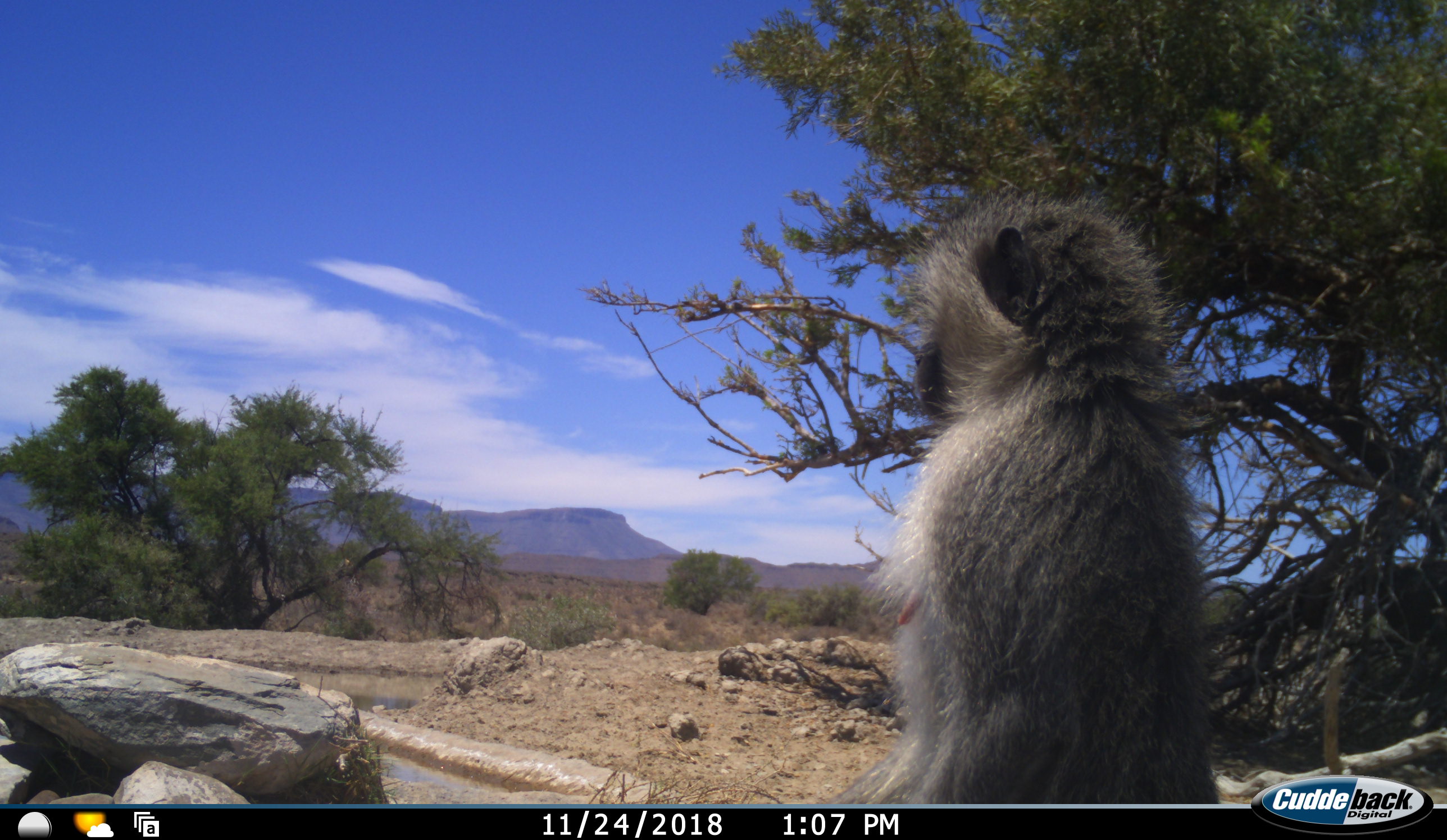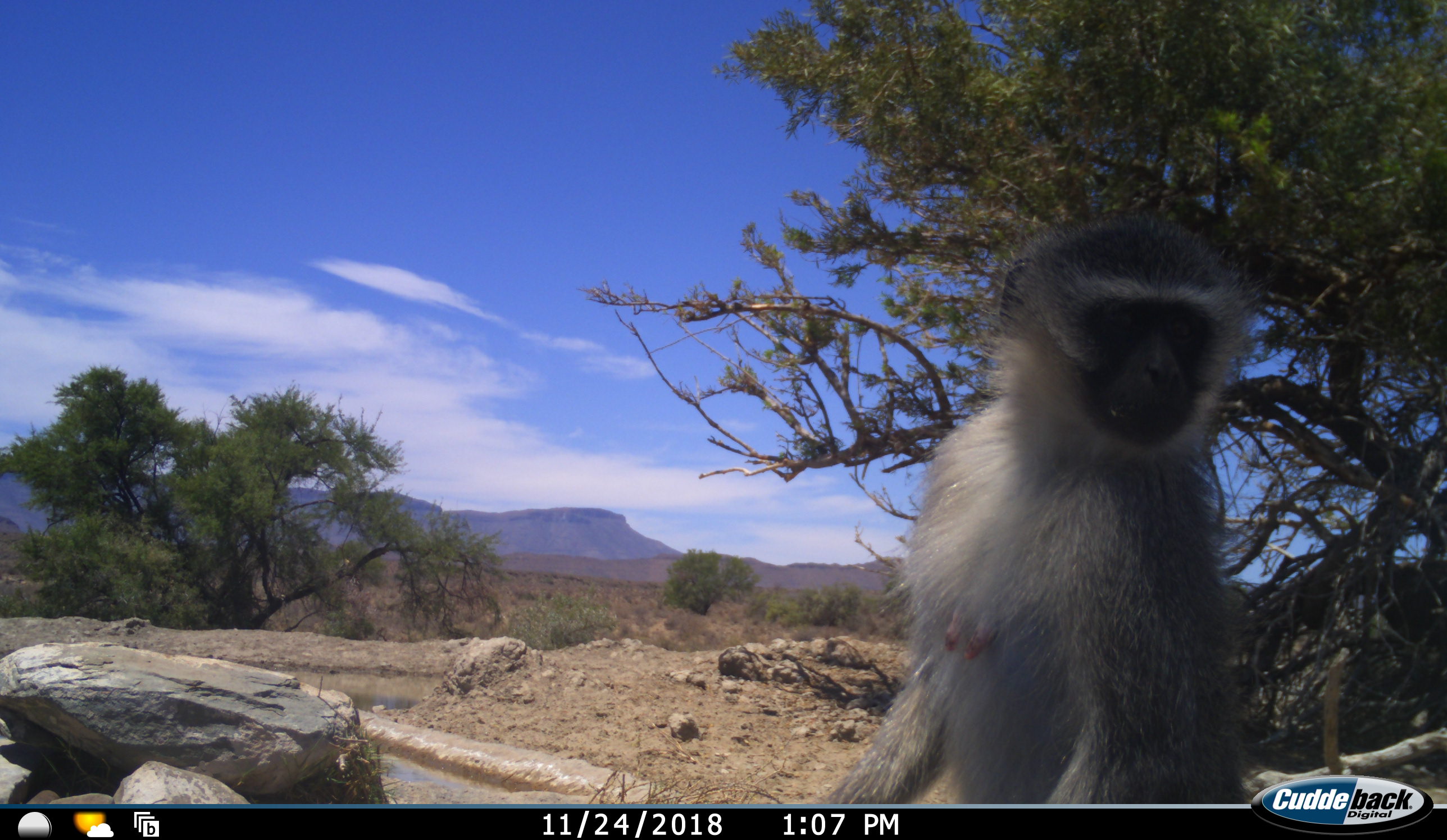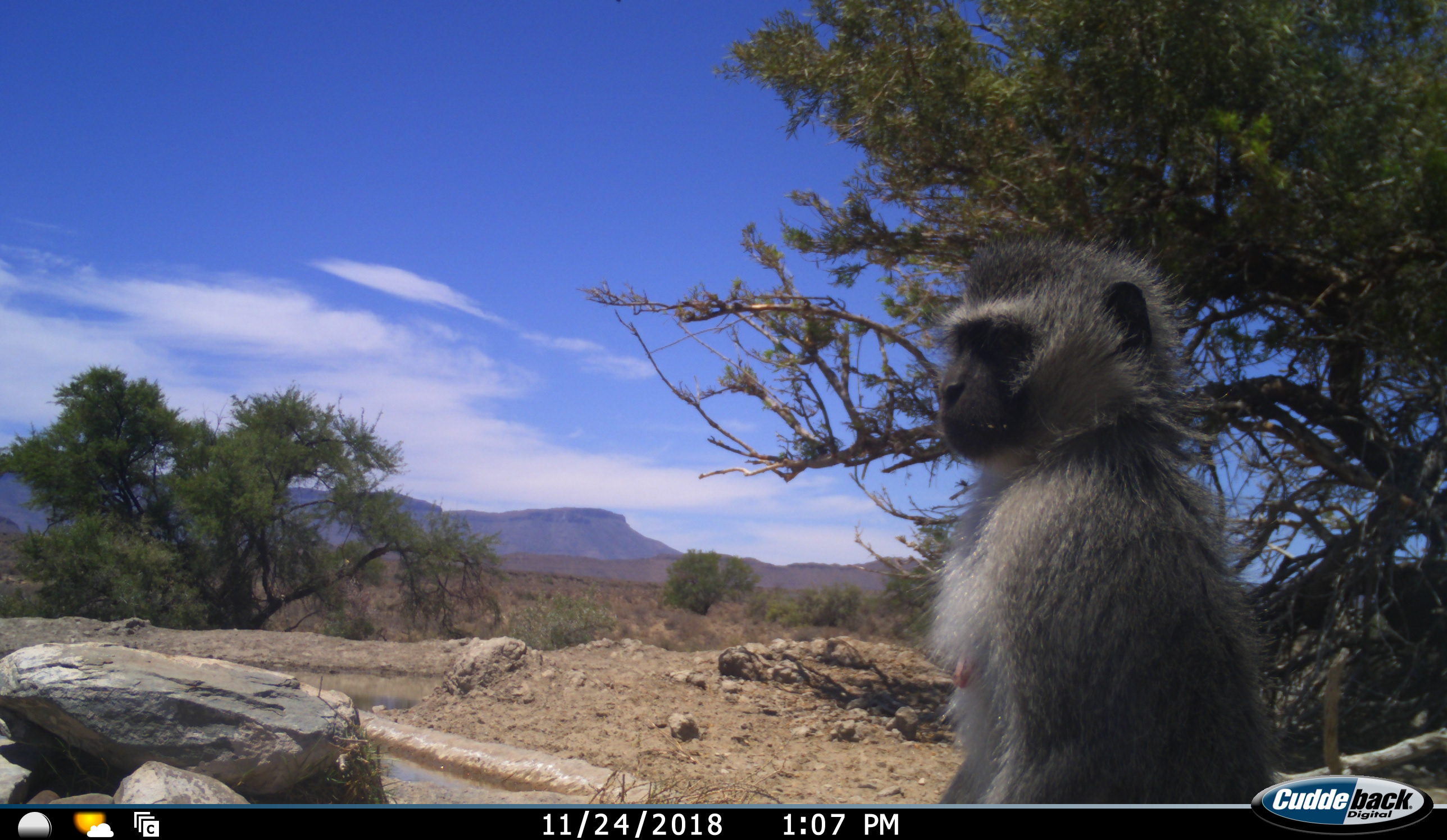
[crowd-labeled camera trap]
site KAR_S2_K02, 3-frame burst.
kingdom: Animalia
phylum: Chordata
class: Mammalia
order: Primates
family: Cercopithecidae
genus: Chlorocebus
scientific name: Chlorocebus pygerythrus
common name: vervet monkey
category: monkeyvervet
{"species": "monkeyvervet (vervet monkey) (Chlorocebus pygerythrus)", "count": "1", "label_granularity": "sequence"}